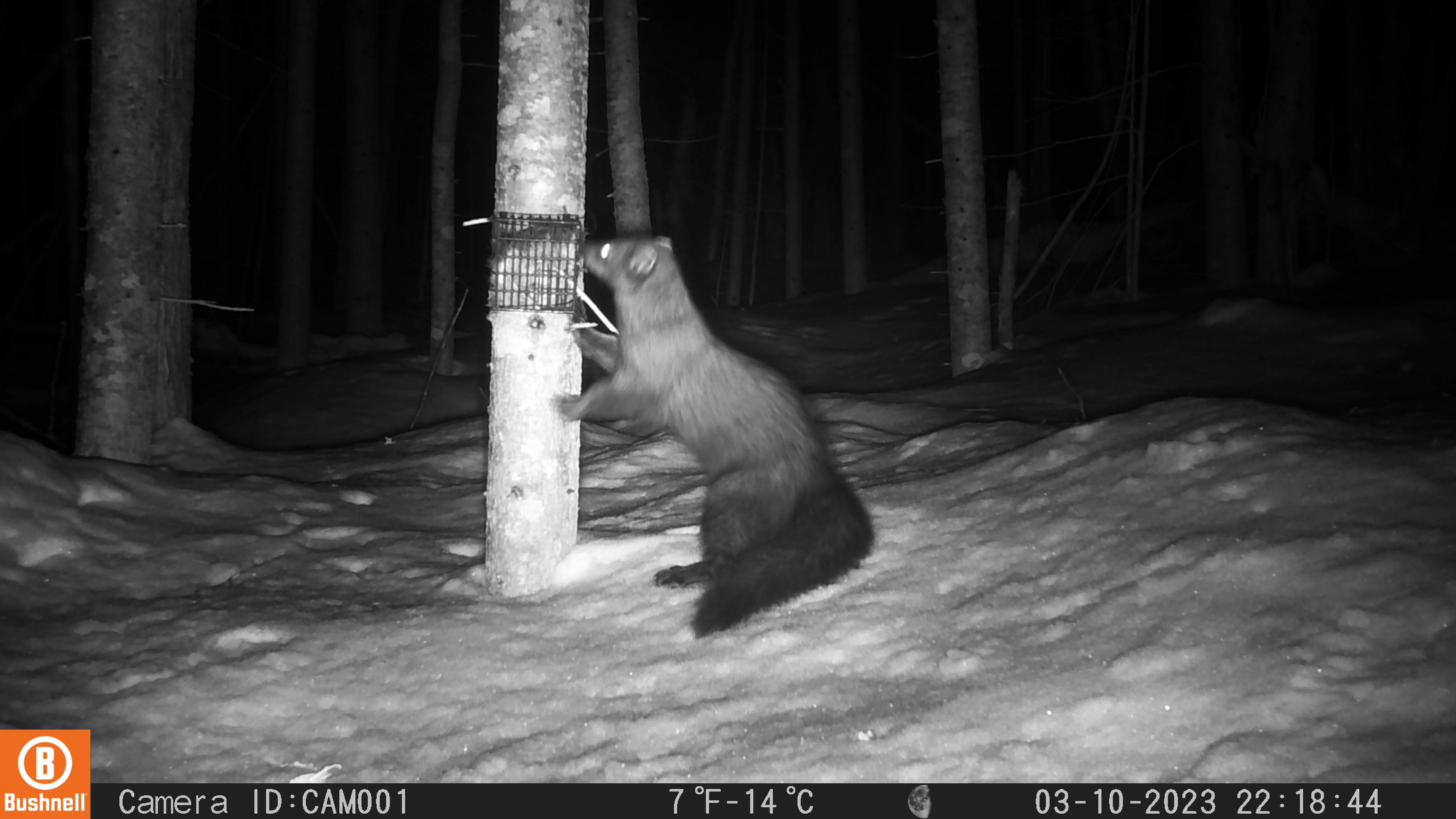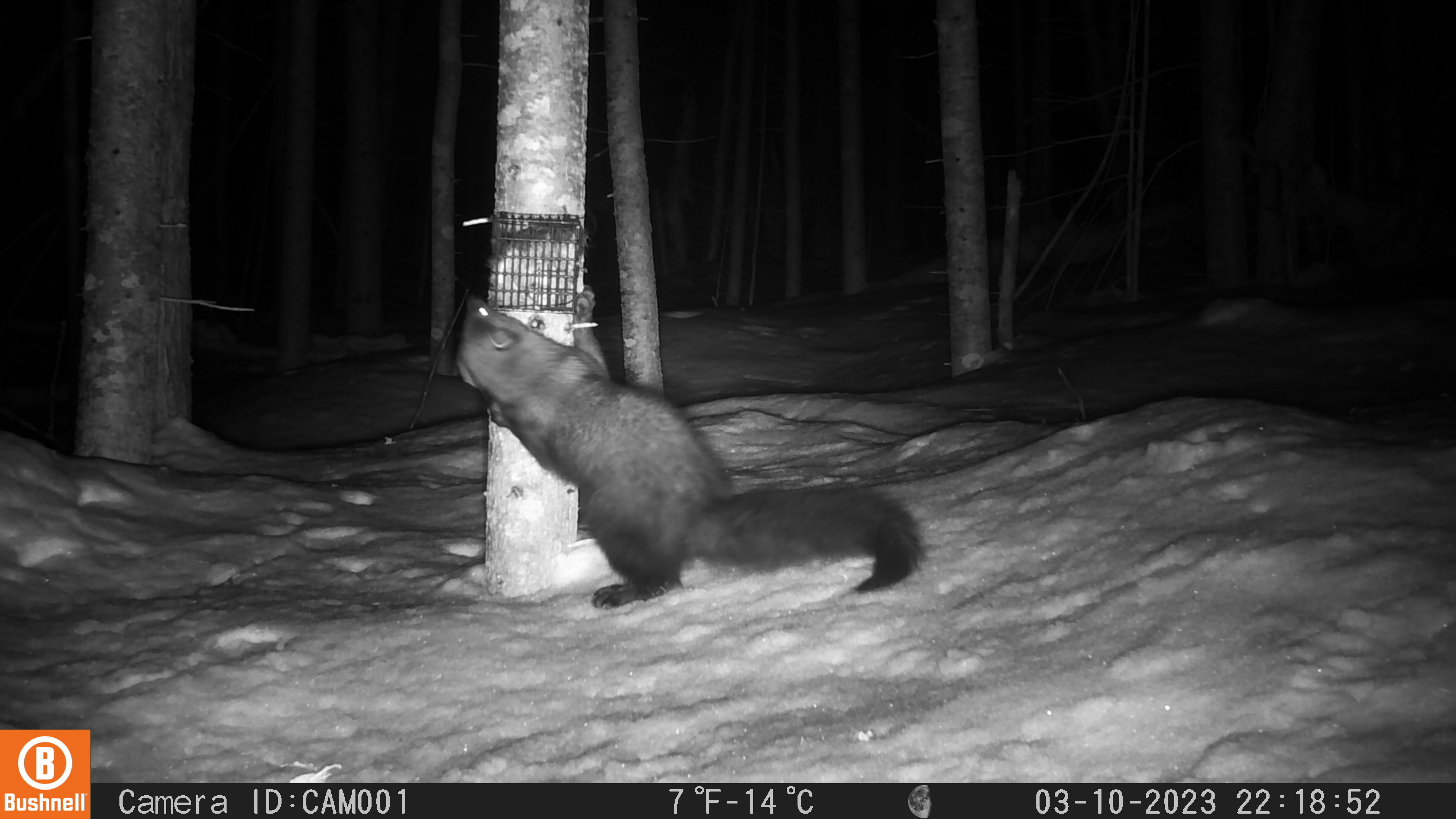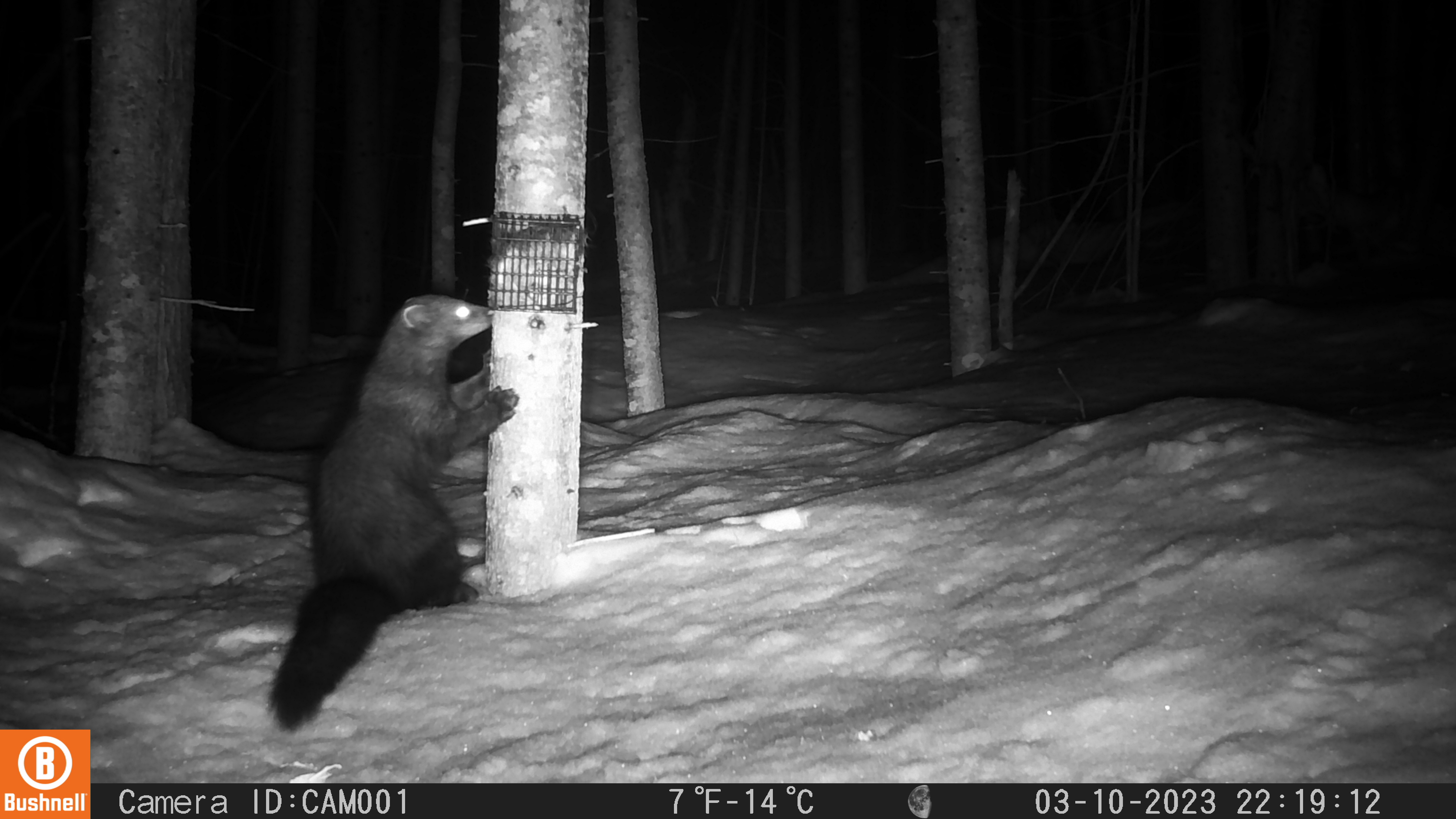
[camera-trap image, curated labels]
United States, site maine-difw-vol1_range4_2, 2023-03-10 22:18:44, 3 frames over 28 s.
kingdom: Animalia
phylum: Chordata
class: Mammalia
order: Carnivora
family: Mustelidae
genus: Pekania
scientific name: Pekania pennanti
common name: fisher